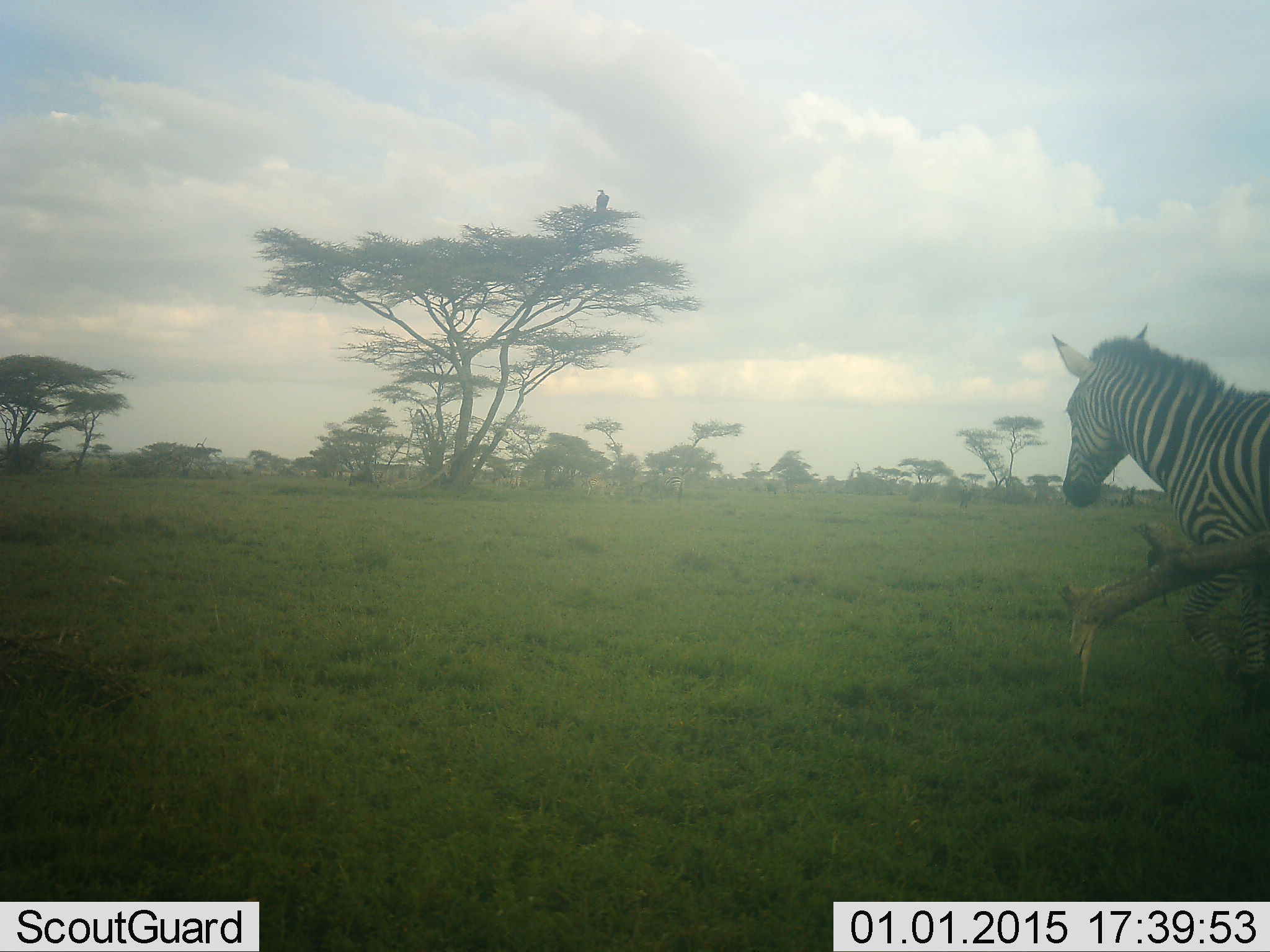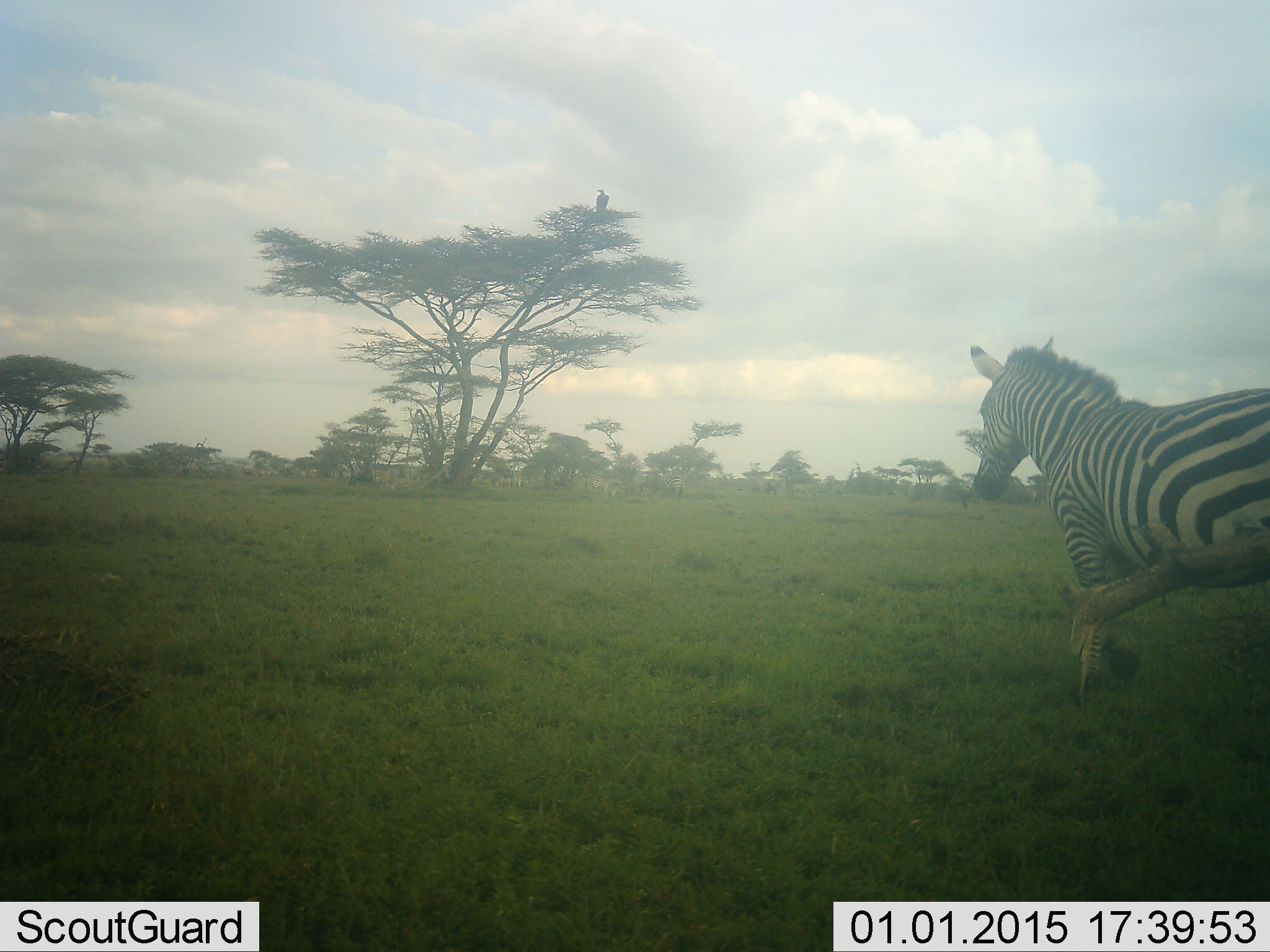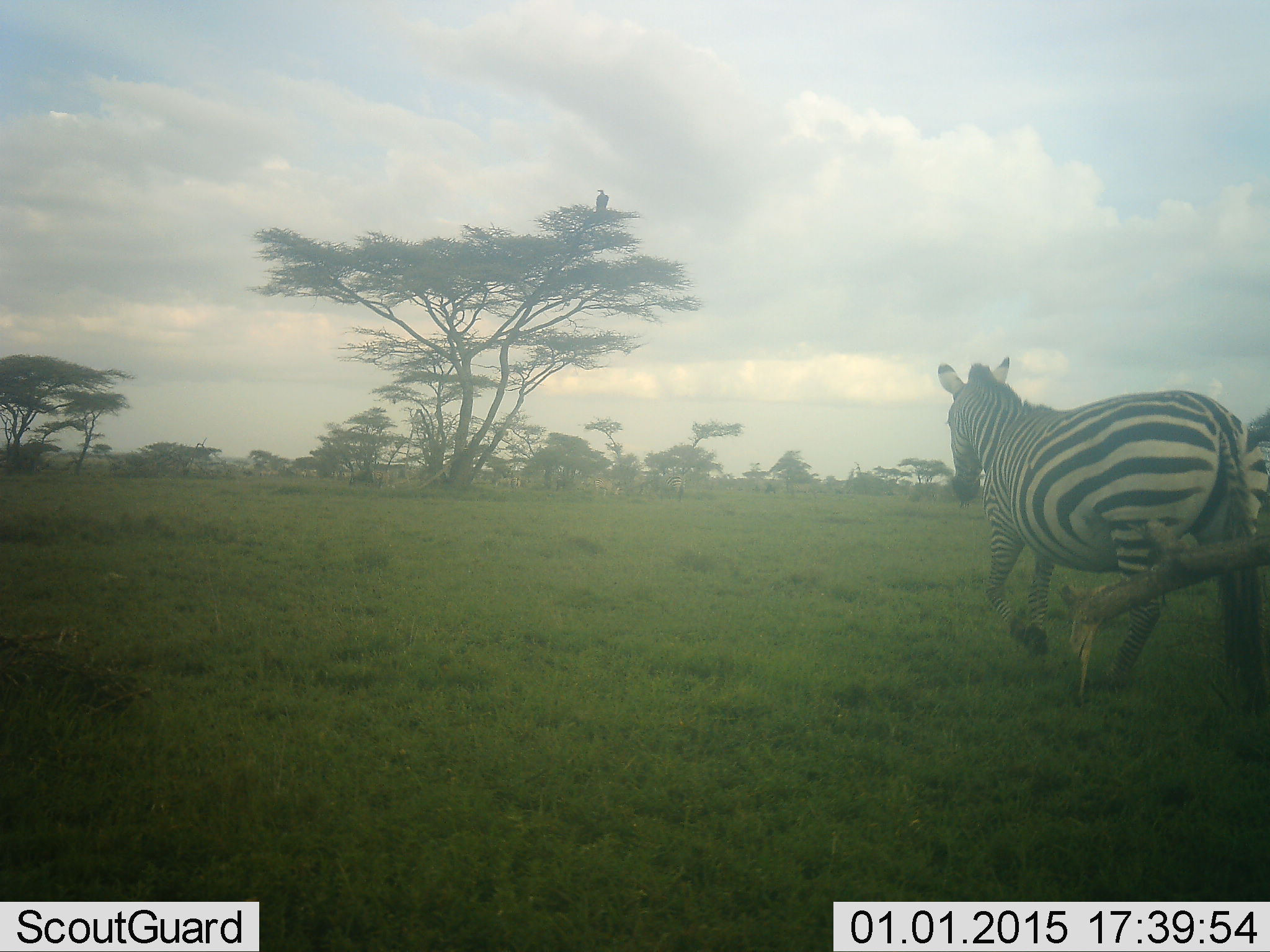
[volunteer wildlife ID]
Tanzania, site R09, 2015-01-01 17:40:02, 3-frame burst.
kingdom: Animalia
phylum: Chordata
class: Mammalia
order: Perissodactyla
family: Equidae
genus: Equus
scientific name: Equus quagga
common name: plains zebra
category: zebra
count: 1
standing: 21%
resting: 0%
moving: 86%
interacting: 0%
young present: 0%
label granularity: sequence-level